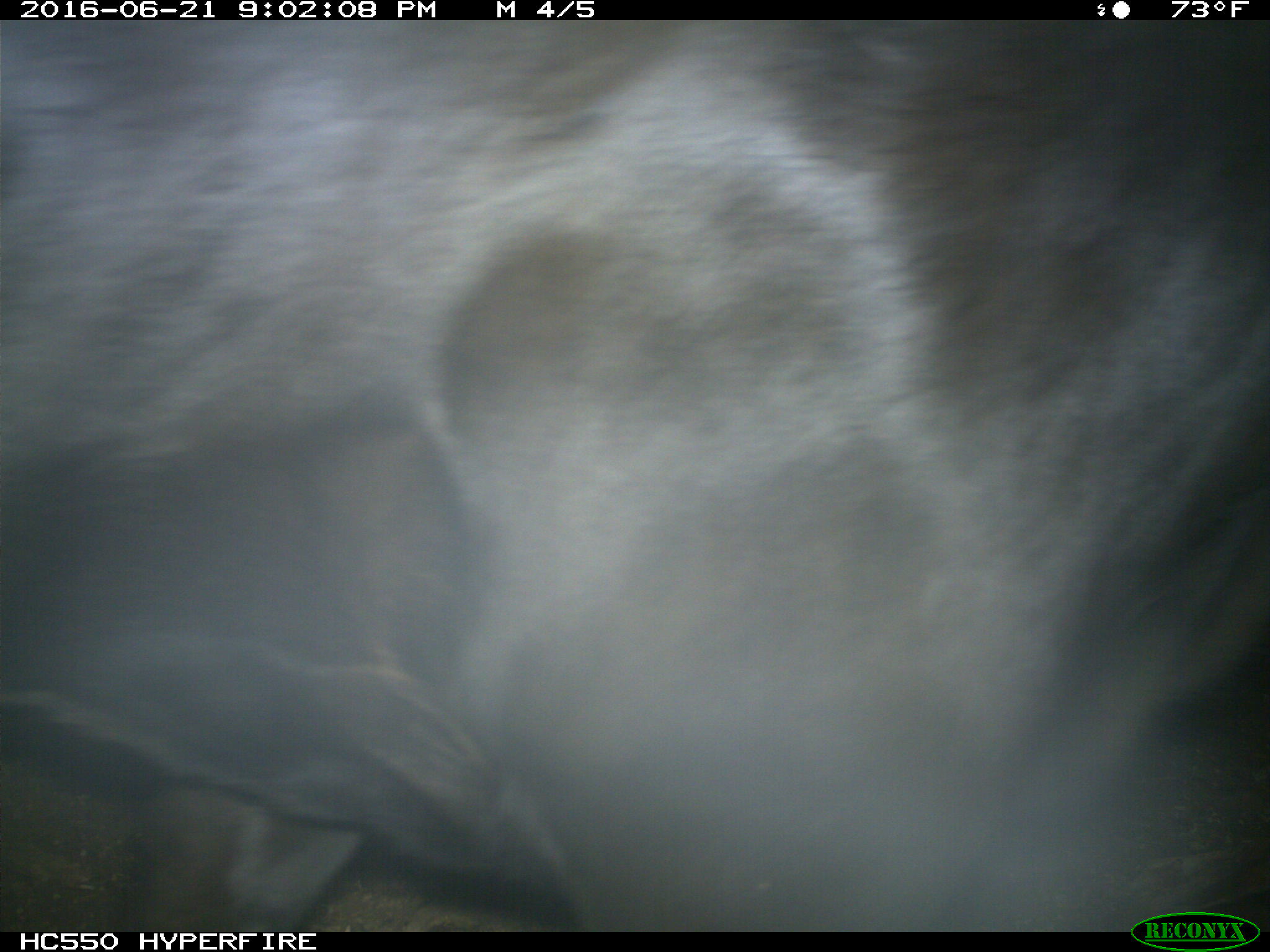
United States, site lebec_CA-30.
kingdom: Animalia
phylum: Chordata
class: Mammalia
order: Artiodactyla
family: Bovidae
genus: Bos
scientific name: Bos taurus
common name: domestic cow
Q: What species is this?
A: Bos taurus (domestic cow).